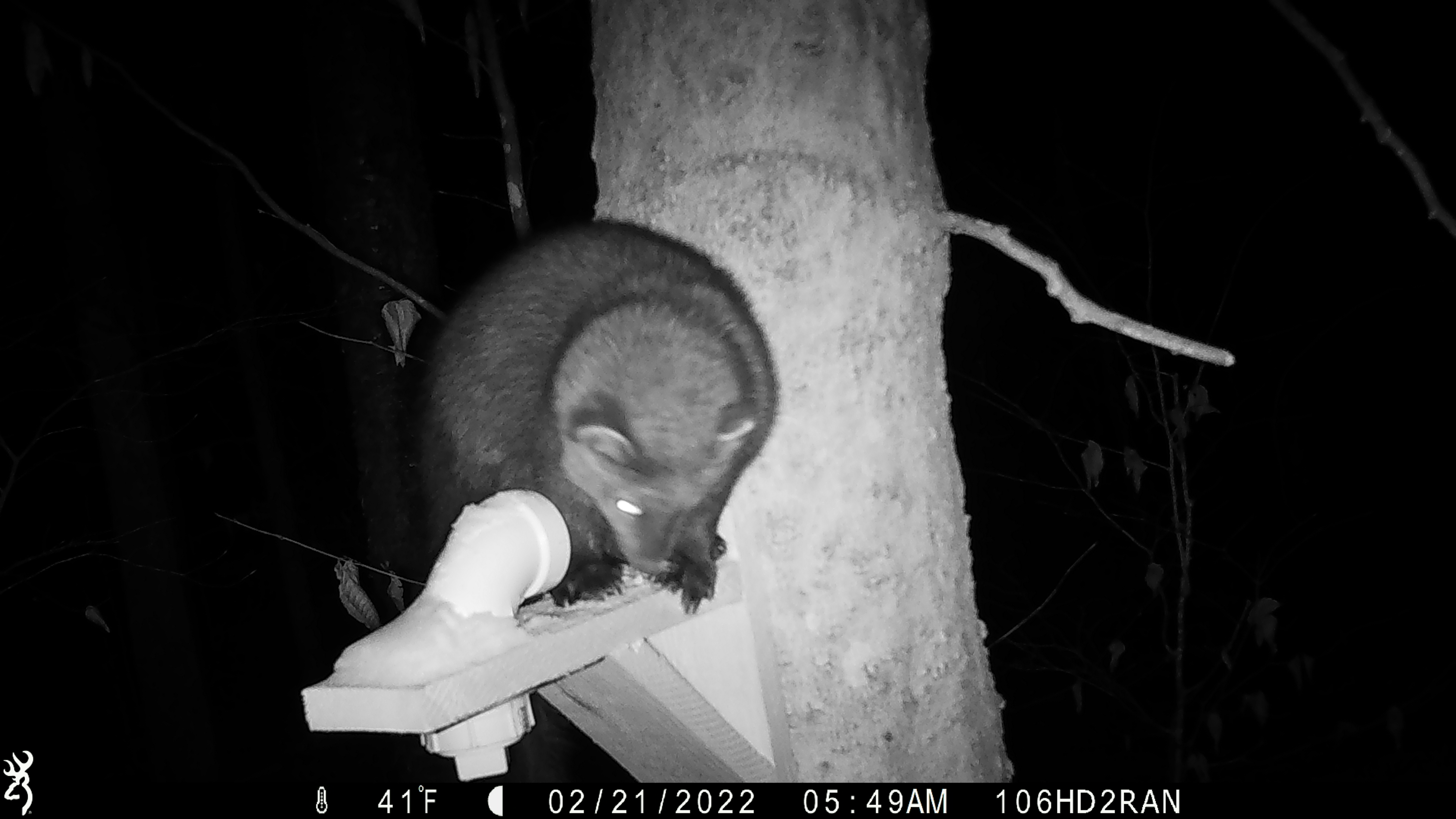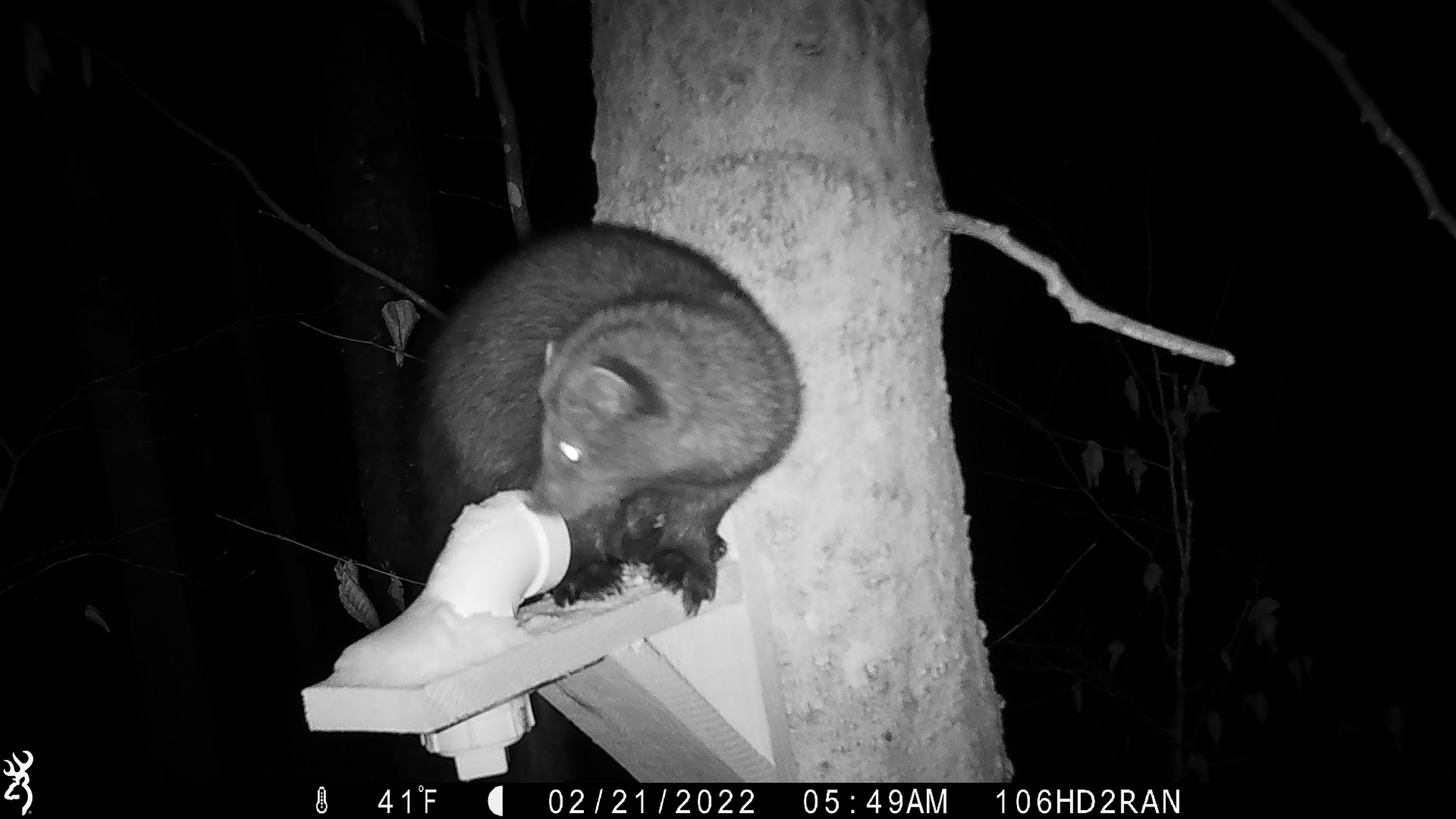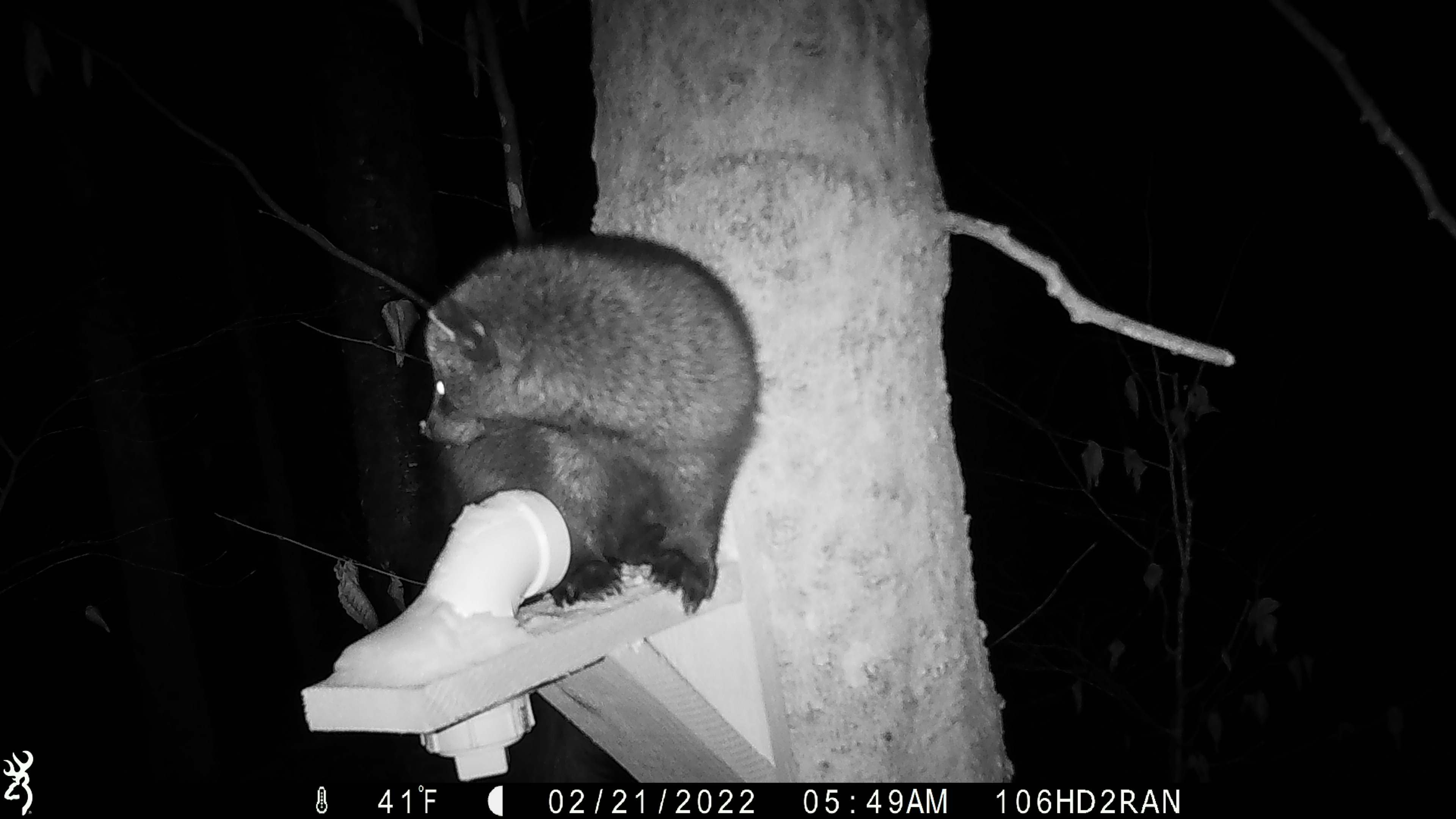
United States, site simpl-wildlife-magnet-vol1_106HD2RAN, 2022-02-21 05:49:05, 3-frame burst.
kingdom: Animalia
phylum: Chordata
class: Mammalia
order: Carnivora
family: Mustelidae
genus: Pekania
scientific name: Pekania pennanti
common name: fisher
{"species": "fisher (Pekania pennanti)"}